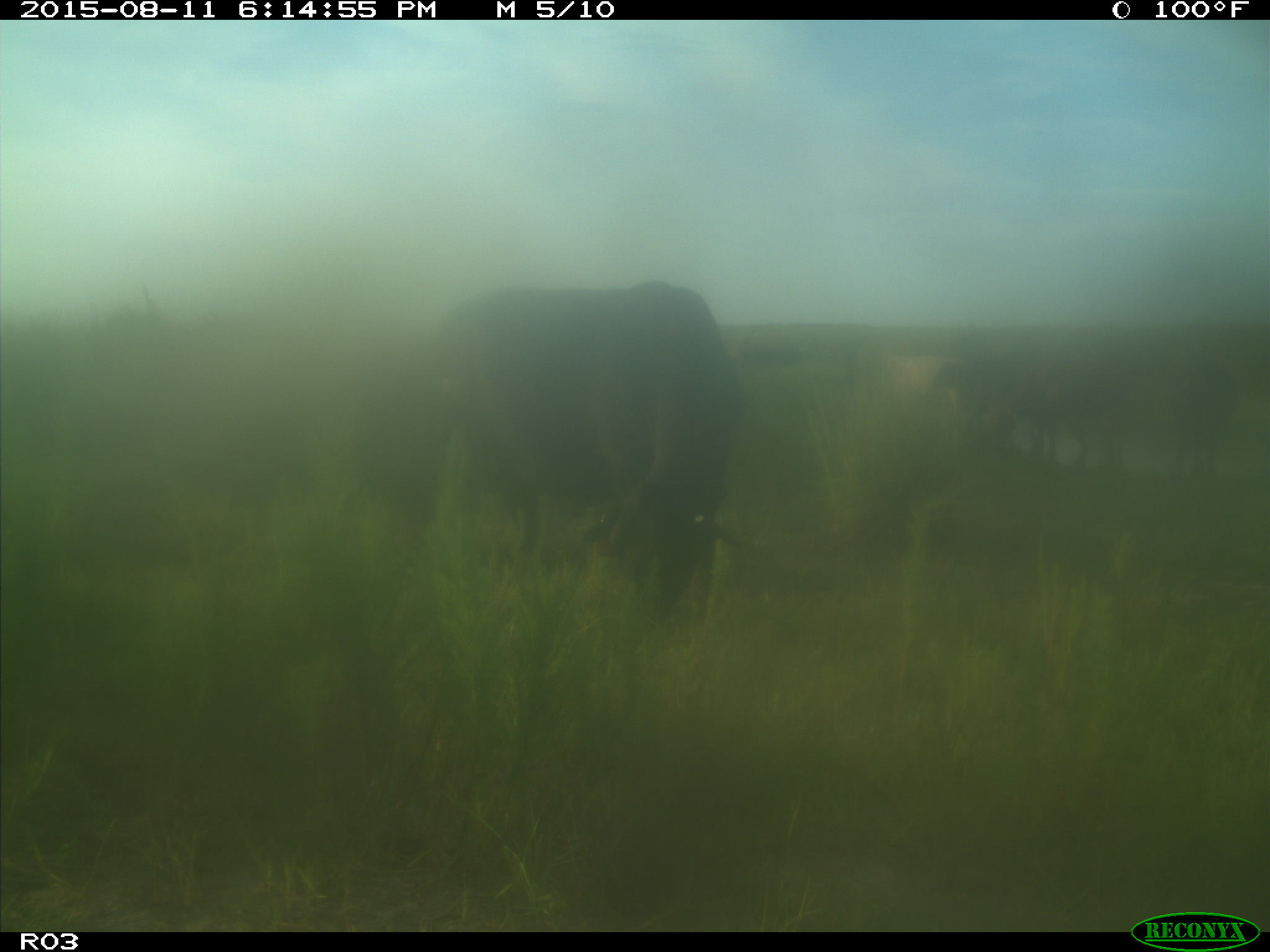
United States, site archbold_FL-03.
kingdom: Animalia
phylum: Chordata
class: Mammalia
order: Artiodactyla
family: Bovidae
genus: Bos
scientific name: Bos taurus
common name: domestic cow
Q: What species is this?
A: Bos taurus (domestic cow).